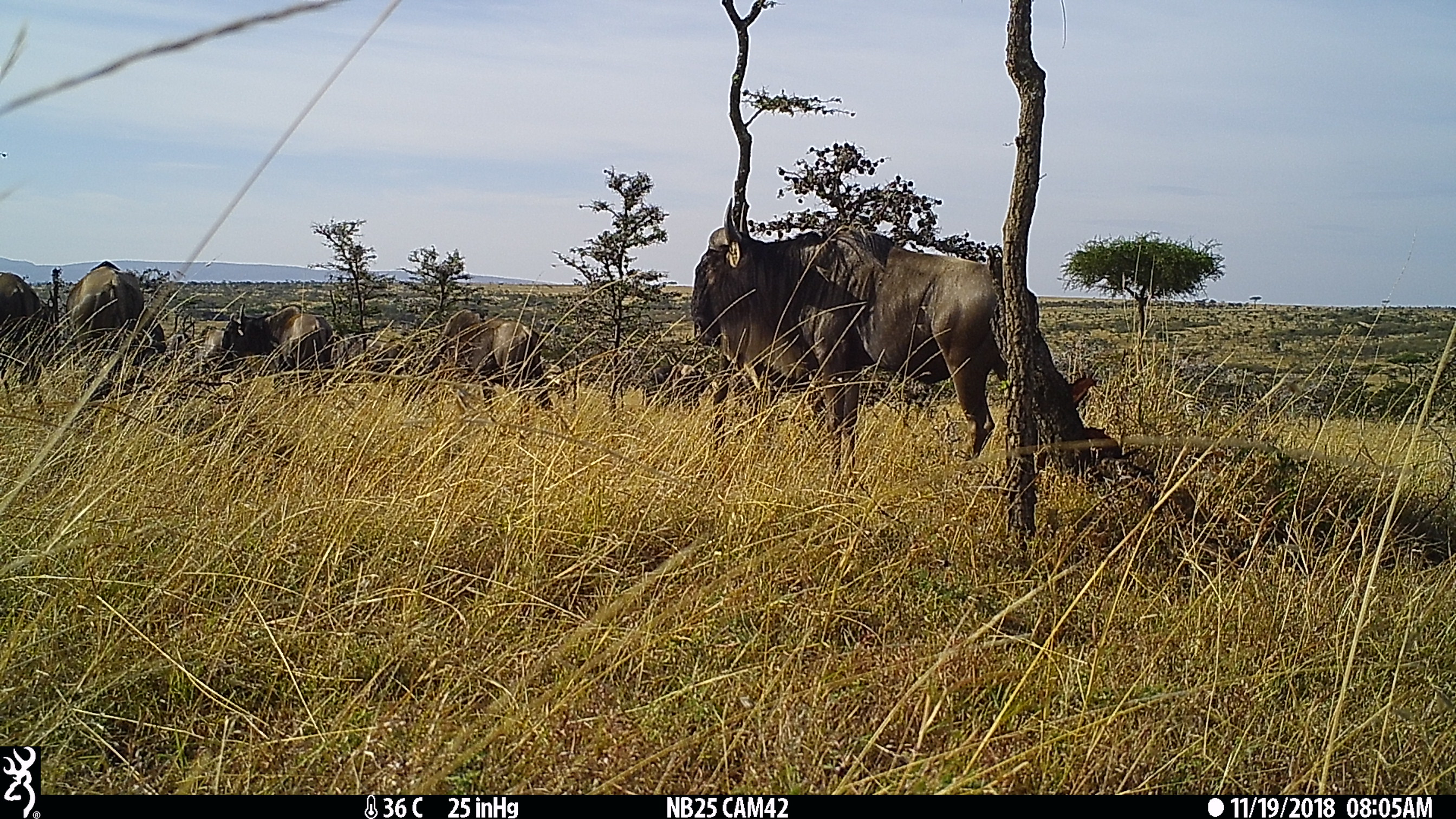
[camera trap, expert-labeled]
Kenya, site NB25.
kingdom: Animalia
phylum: Chordata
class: Mammalia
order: Artiodactyla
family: Bovidae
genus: Connochaetes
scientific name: Connochaetes taurinus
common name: blue wildebeest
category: wildebeest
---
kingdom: Animalia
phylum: Chordata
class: Mammalia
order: Perissodactyla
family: Equidae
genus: Equus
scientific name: Equus quagga burchellii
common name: burchell's zebra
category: zebra